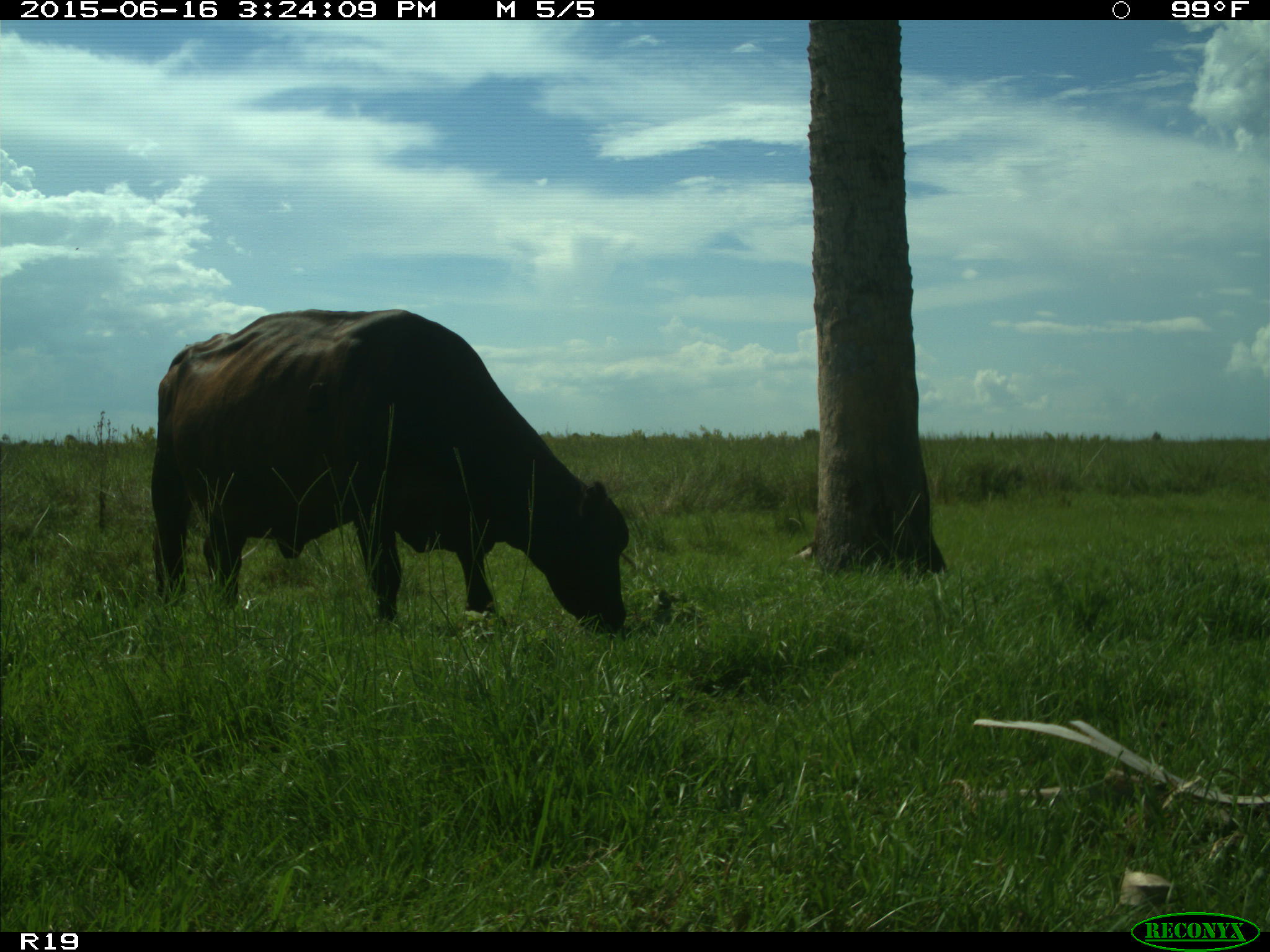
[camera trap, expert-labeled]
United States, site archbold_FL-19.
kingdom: Animalia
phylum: Chordata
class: Mammalia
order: Artiodactyla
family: Bovidae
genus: Bos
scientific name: Bos taurus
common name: domestic cow